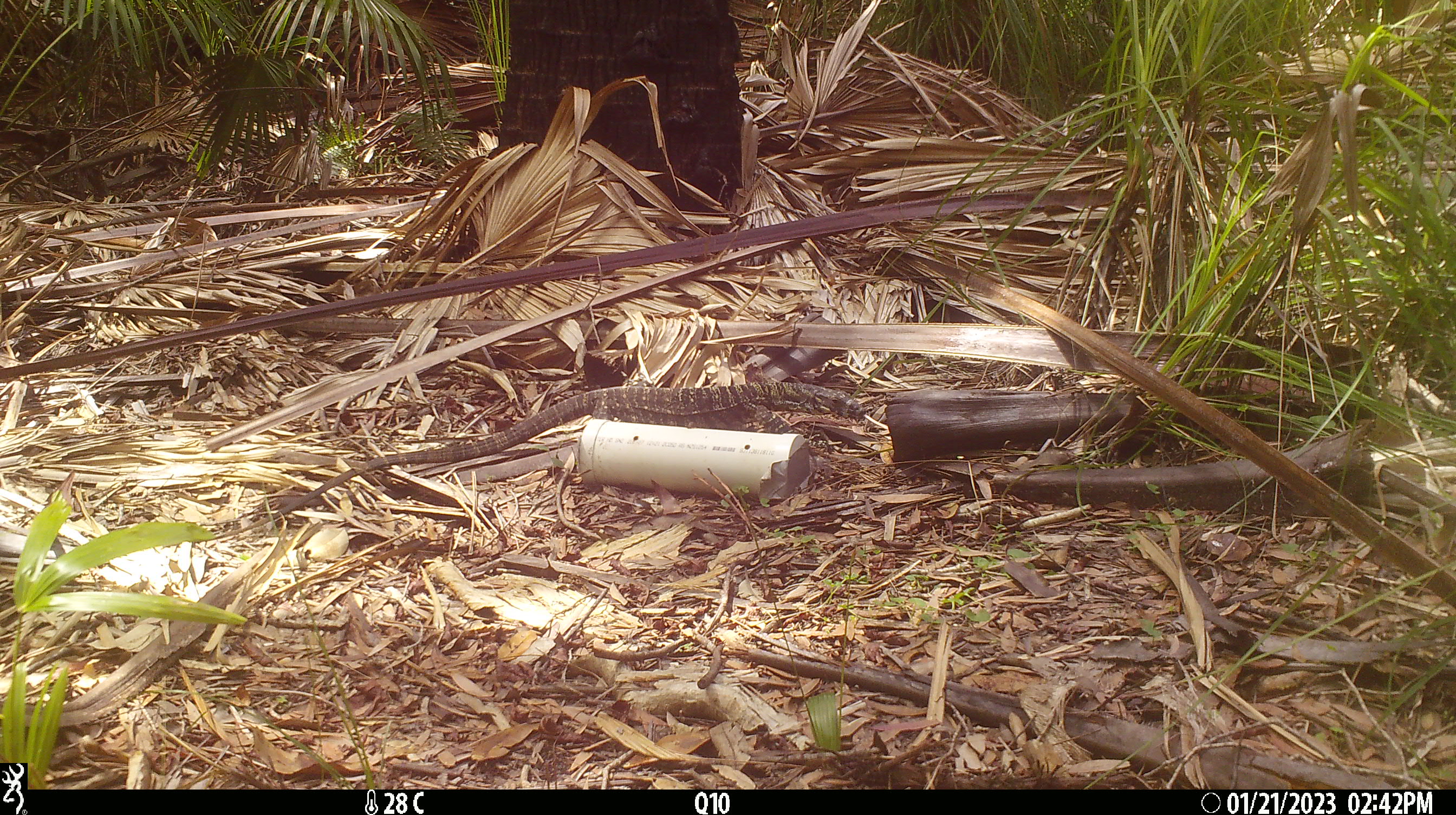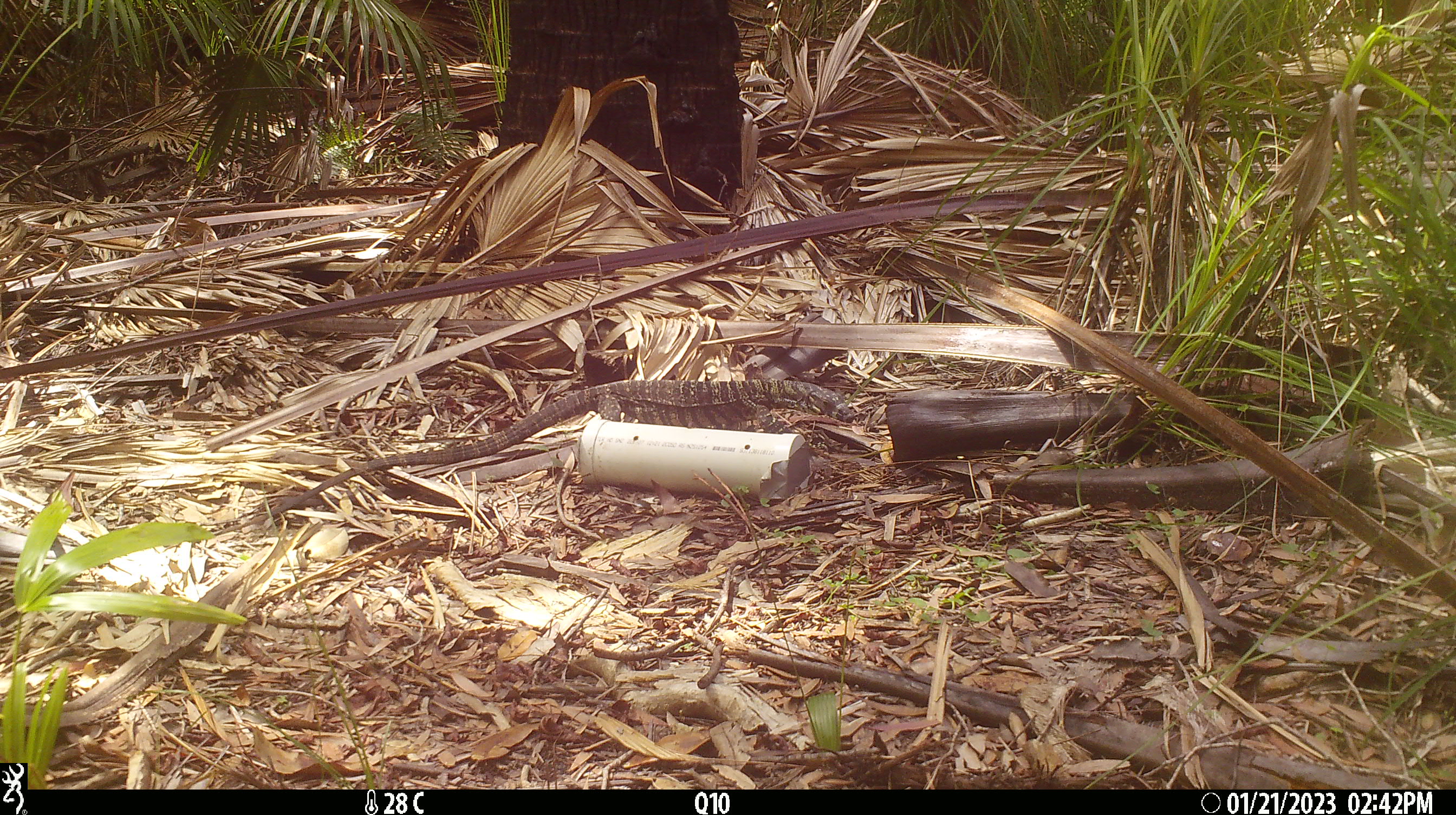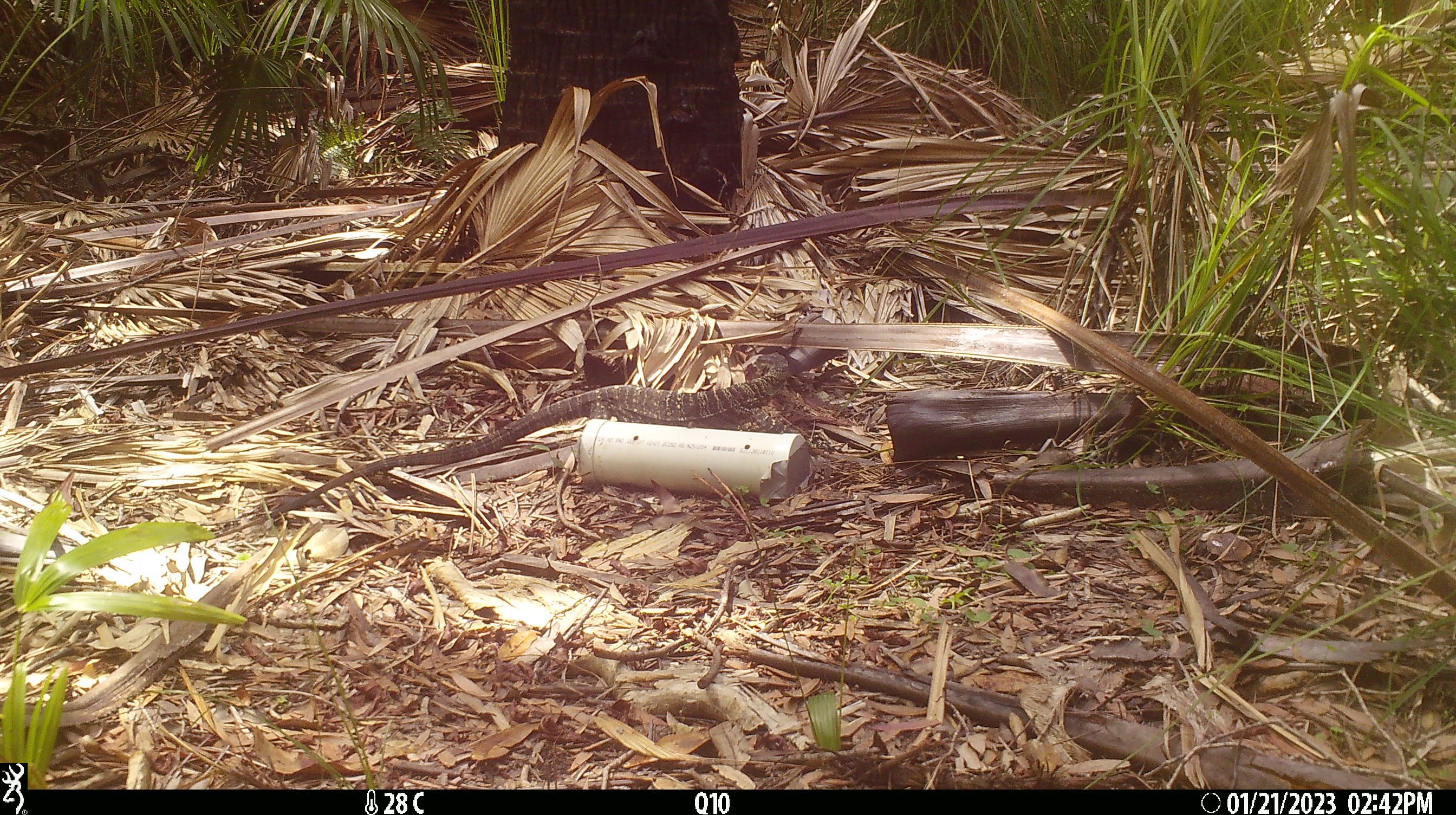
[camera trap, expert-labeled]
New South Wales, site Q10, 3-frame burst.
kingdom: Animalia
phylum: Chordata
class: Reptilia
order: Squamata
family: Varanidae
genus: Varanus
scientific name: Varanus varius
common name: lace monitor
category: goanna